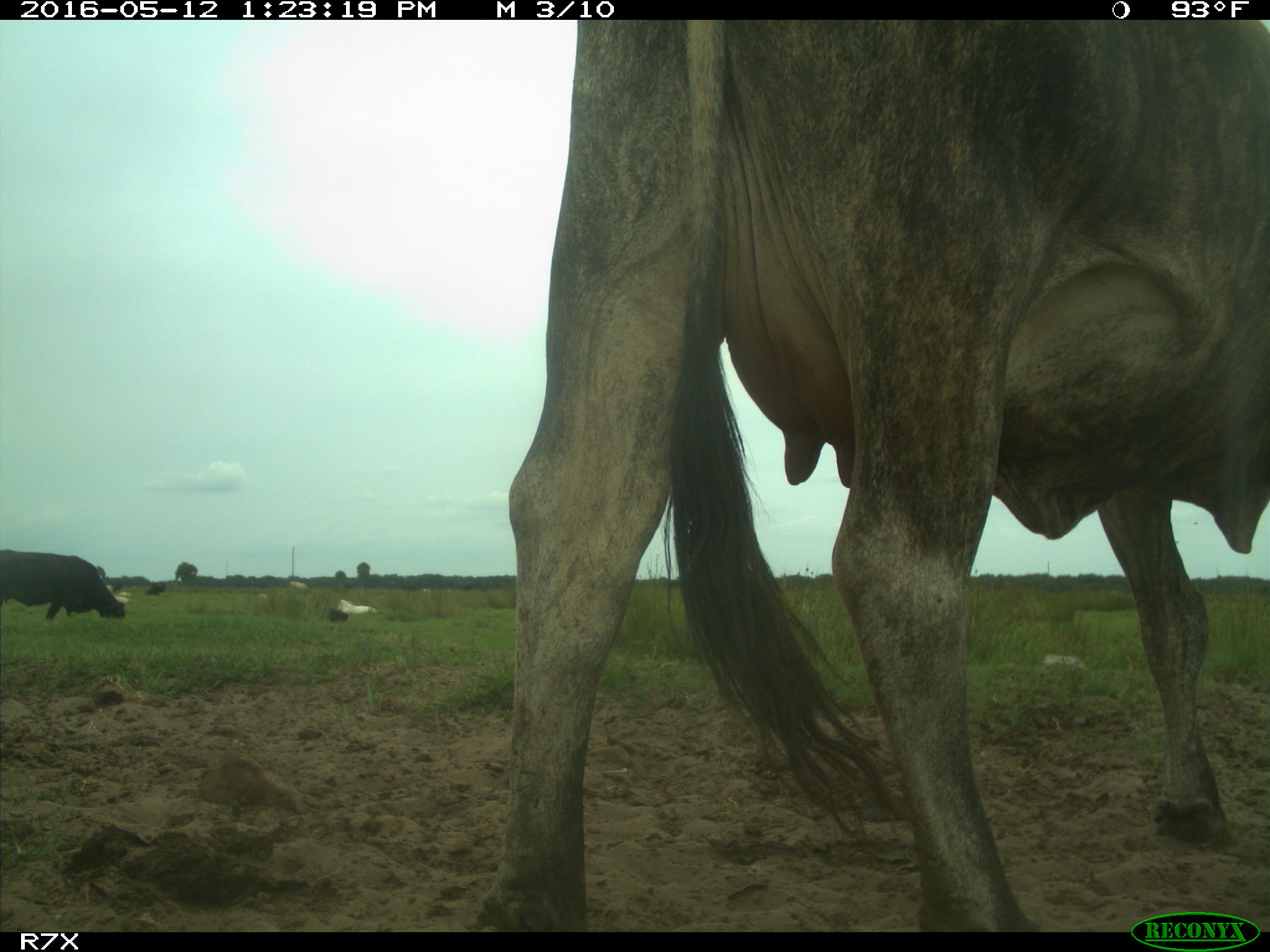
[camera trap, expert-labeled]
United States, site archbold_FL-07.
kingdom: Animalia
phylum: Chordata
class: Mammalia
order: Artiodactyla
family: Bovidae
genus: Bos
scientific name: Bos taurus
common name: domestic cow